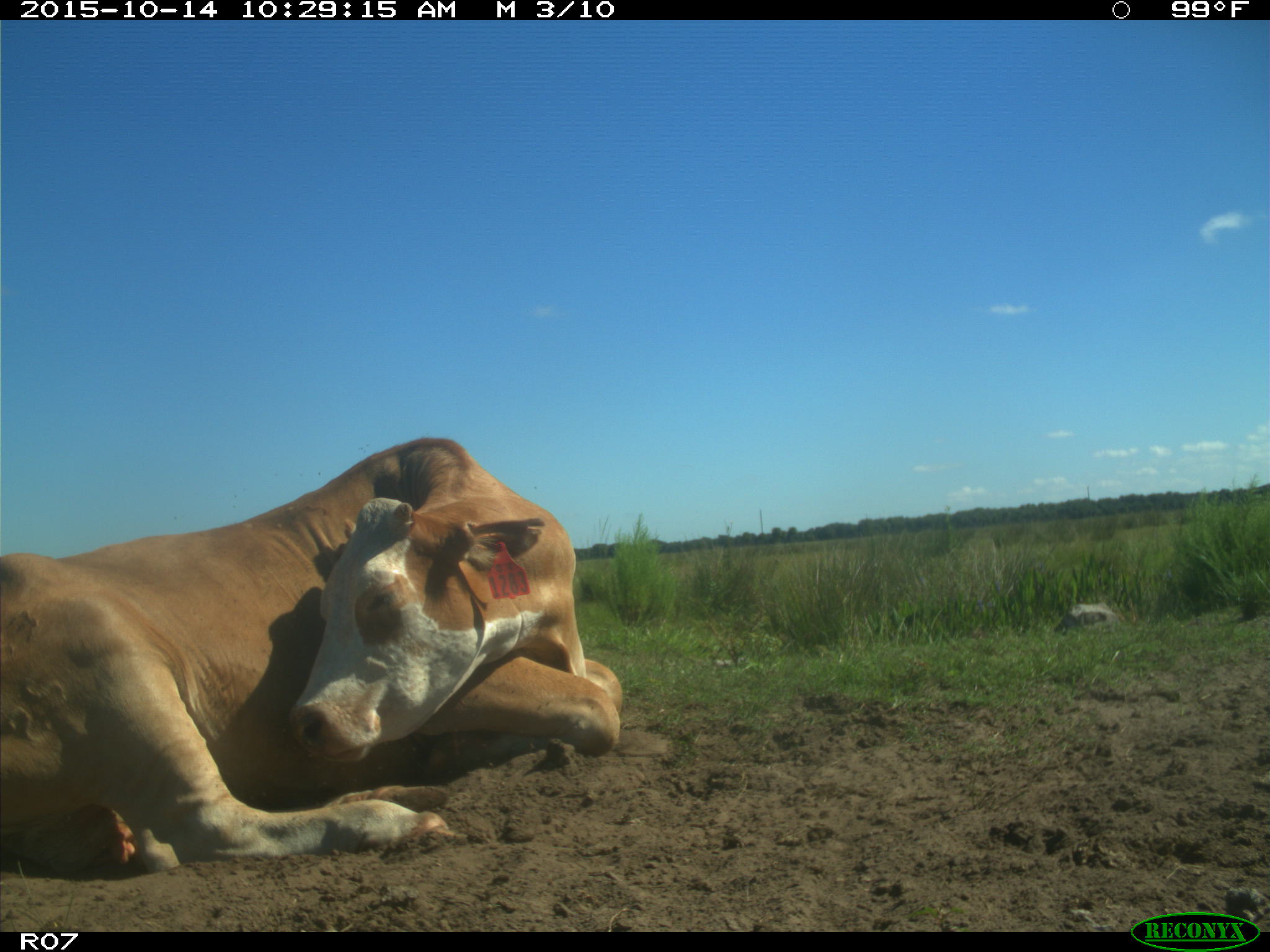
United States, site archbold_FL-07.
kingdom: Animalia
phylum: Chordata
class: Mammalia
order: Artiodactyla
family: Bovidae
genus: Bos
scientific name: Bos taurus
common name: domestic cow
Bos taurus (domestic cow).